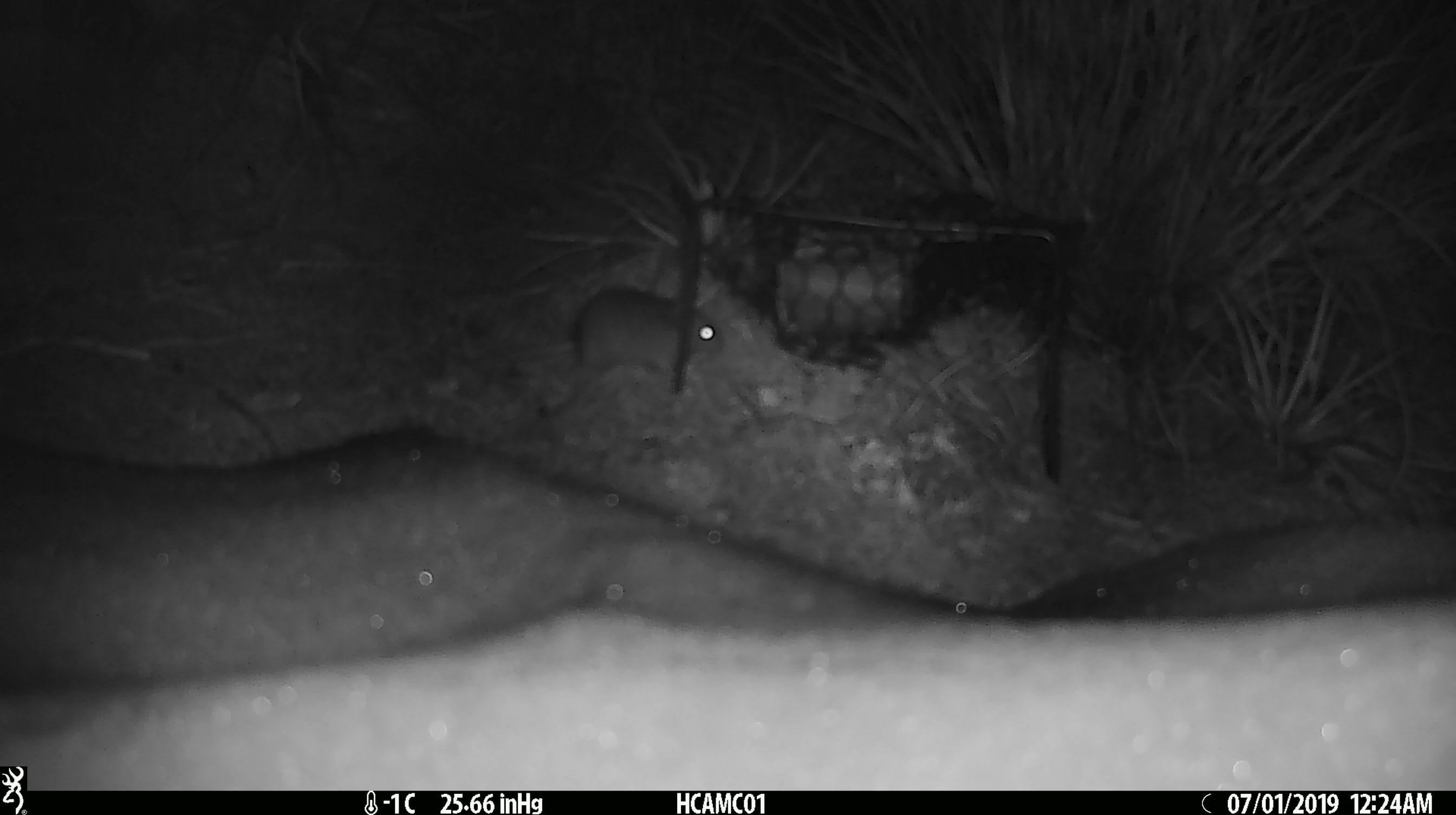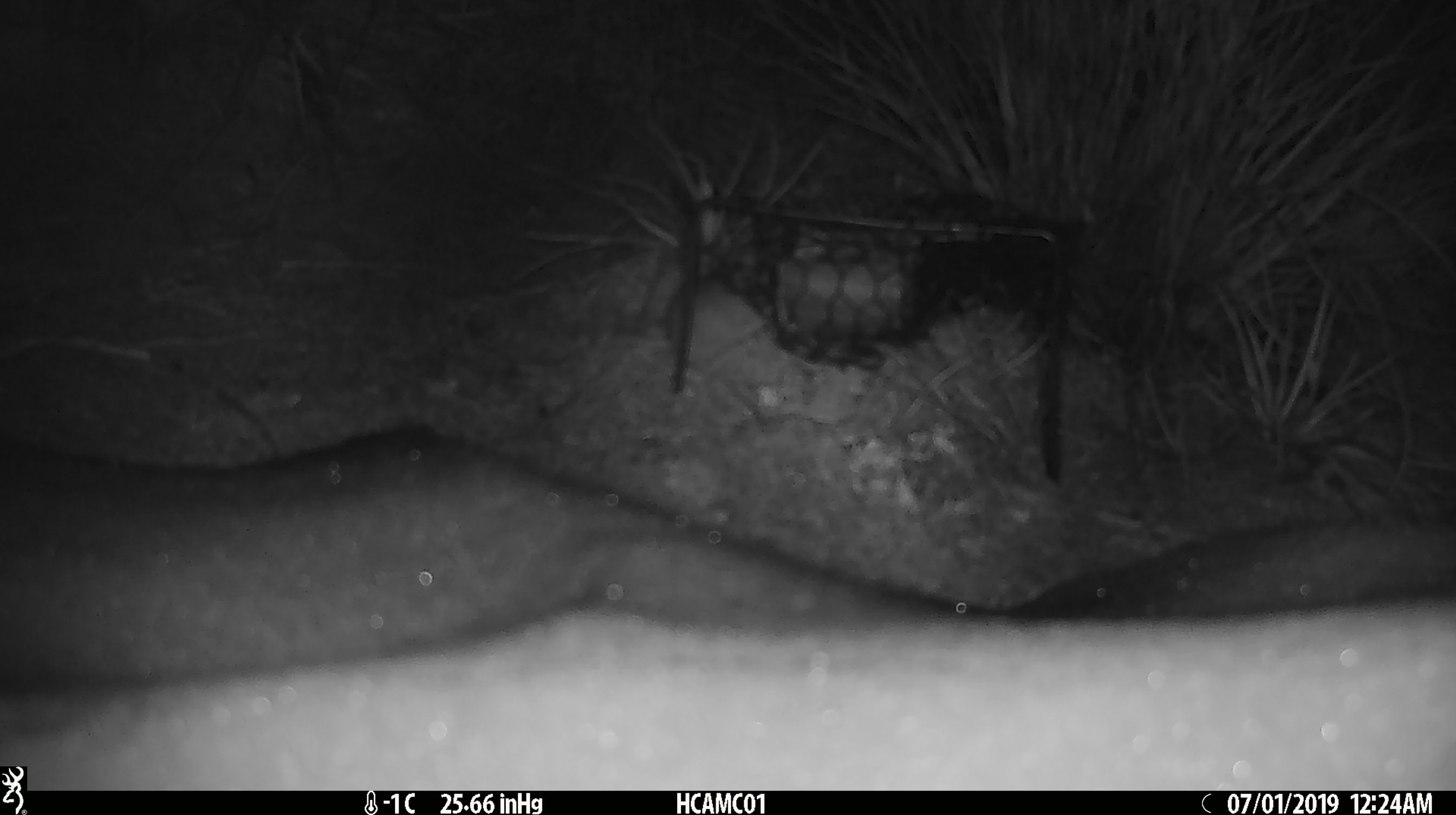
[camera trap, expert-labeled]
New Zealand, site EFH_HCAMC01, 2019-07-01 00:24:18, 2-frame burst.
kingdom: Animalia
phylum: Chordata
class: Mammalia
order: Rodentia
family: Muridae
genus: Mus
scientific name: Mus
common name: mouse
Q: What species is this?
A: Mouse (Mus).